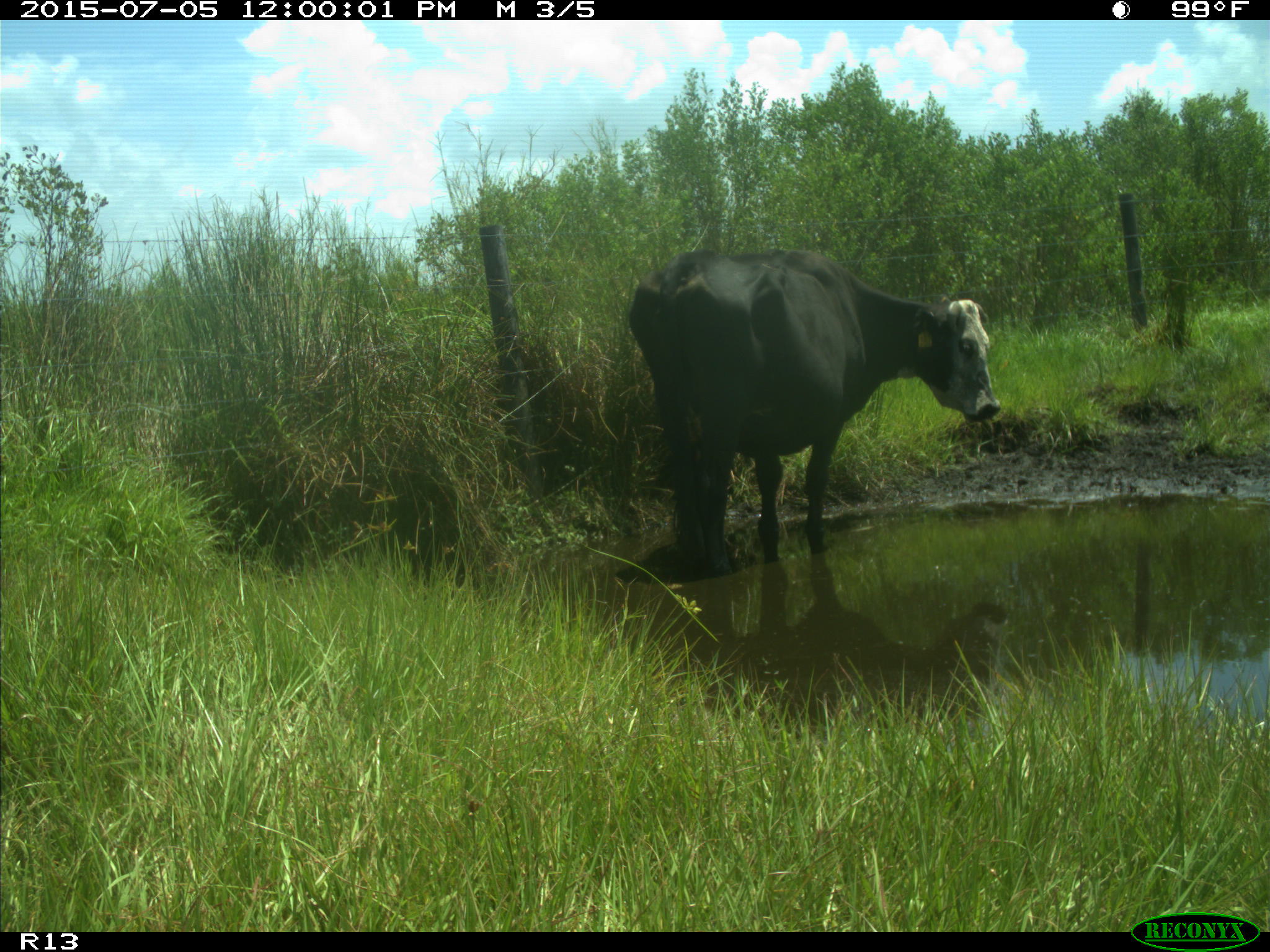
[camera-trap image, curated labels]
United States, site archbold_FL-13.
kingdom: Animalia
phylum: Chordata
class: Mammalia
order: Artiodactyla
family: Bovidae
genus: Bos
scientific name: Bos taurus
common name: domestic cow